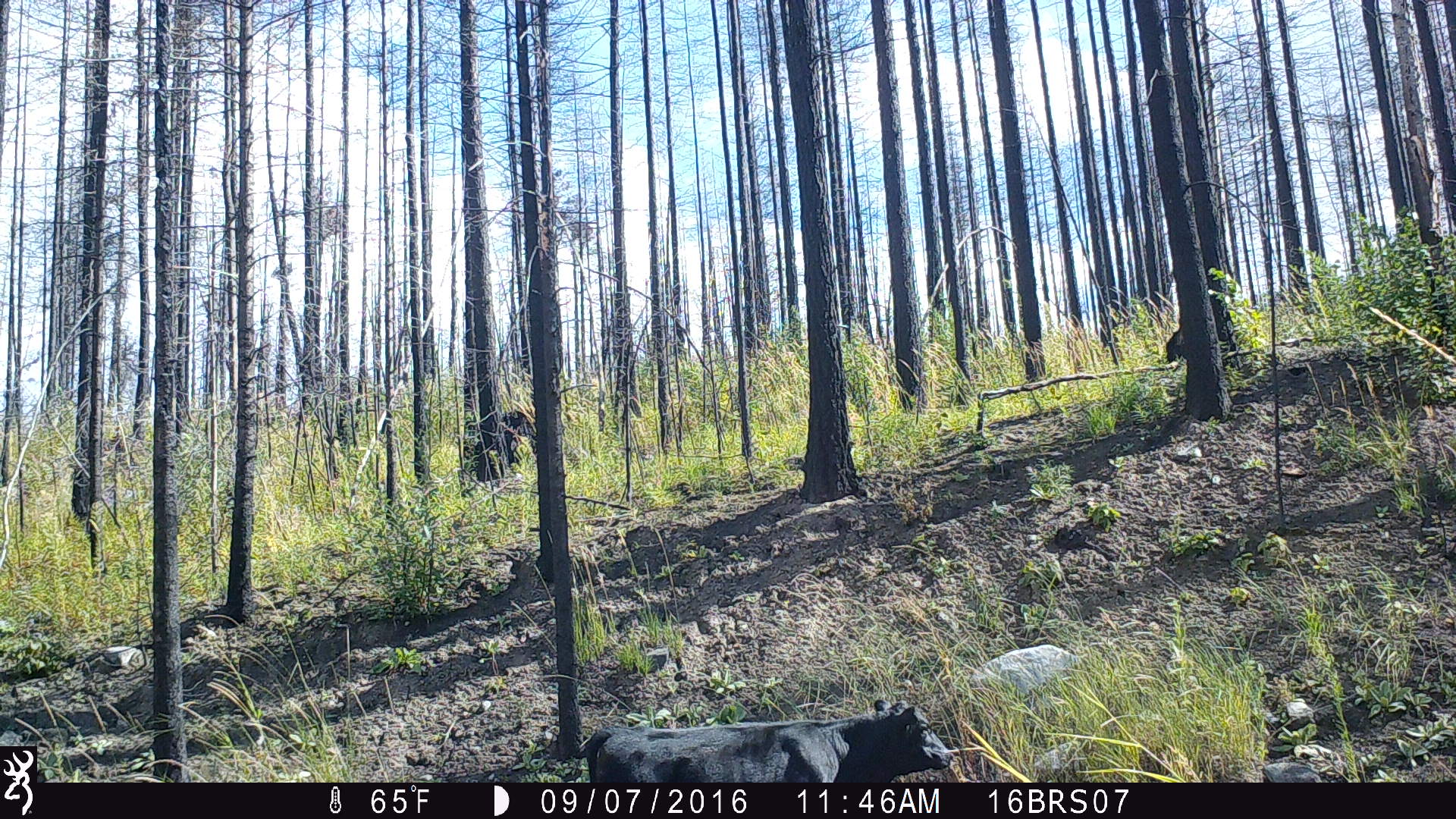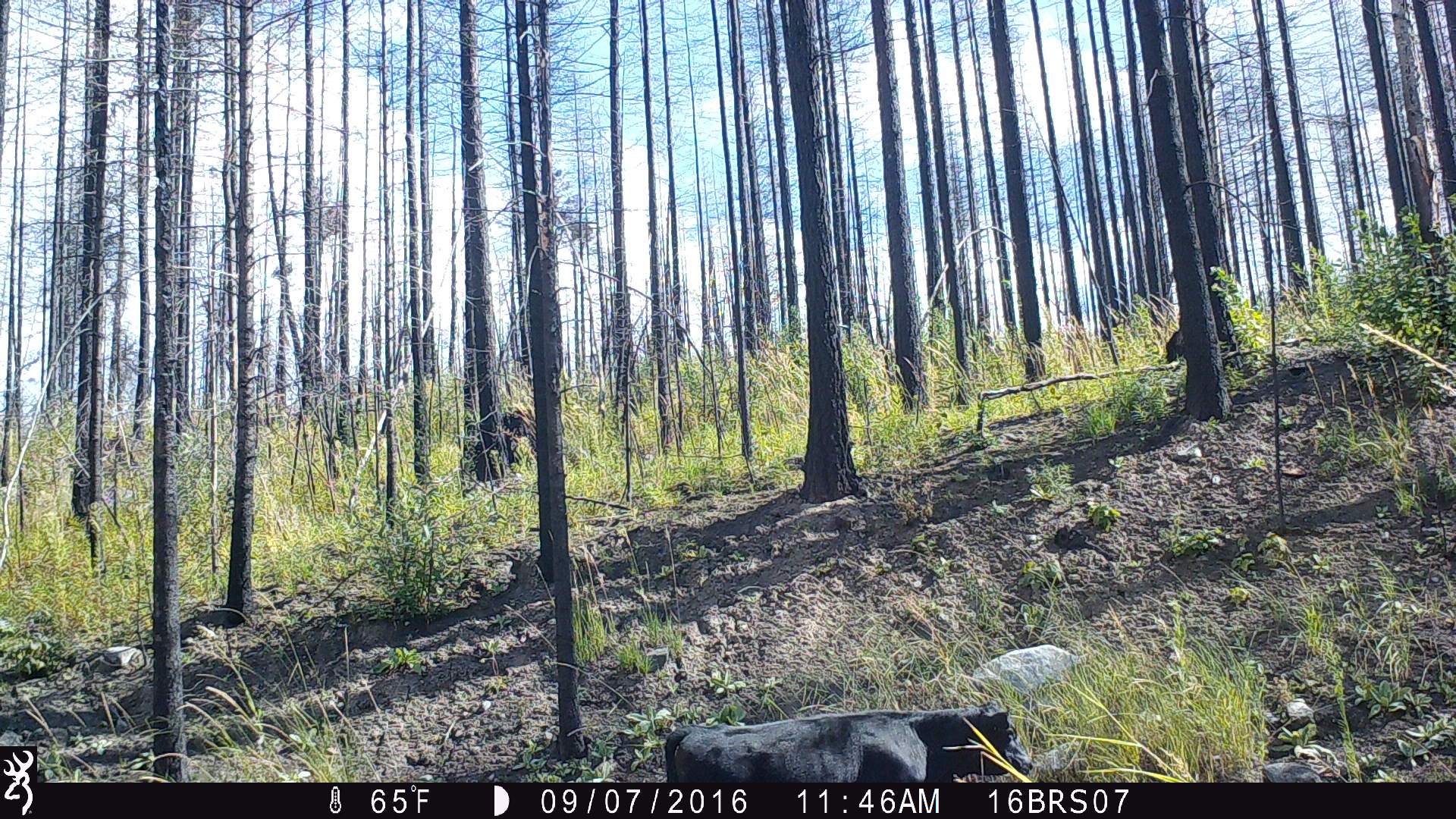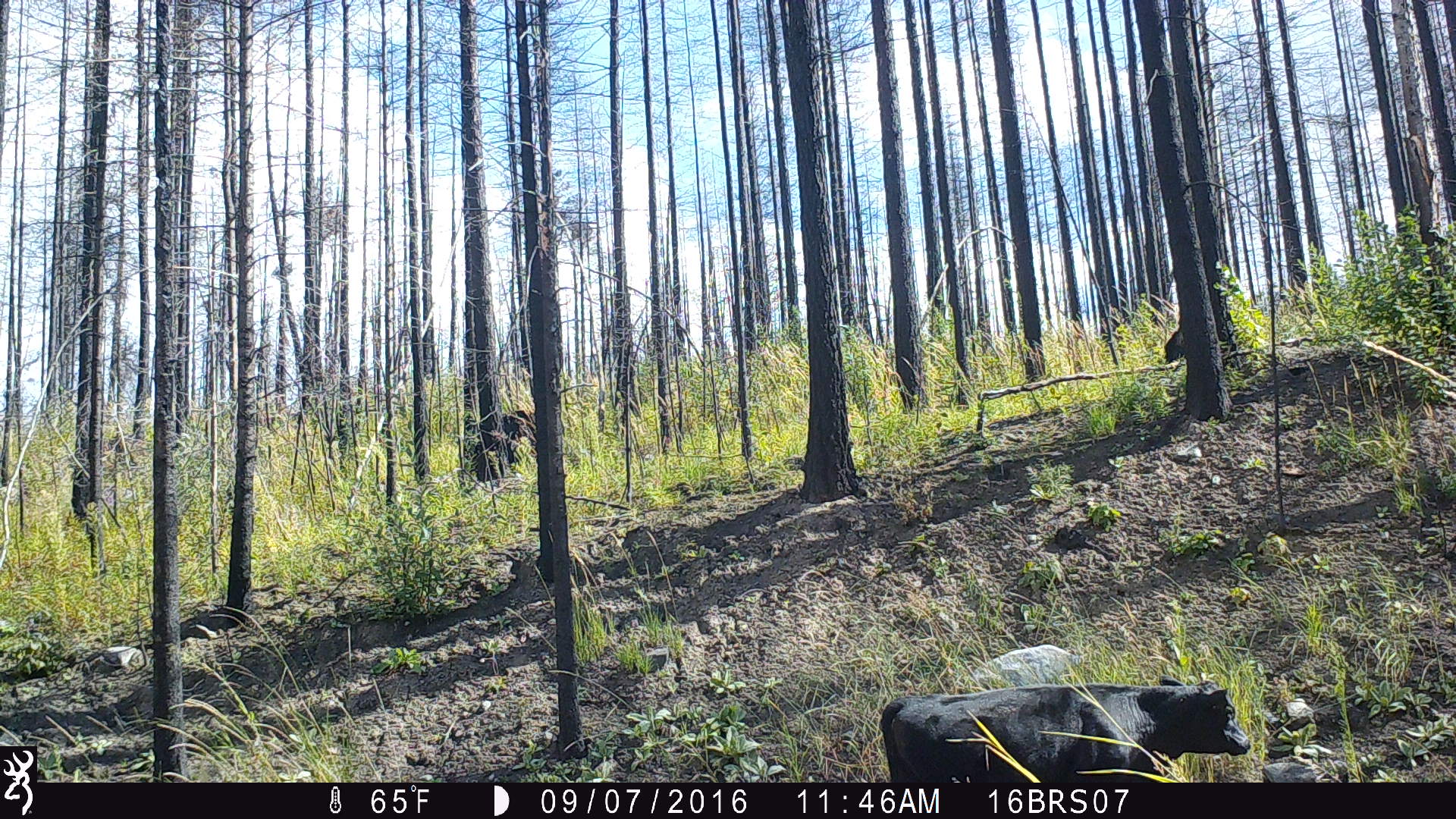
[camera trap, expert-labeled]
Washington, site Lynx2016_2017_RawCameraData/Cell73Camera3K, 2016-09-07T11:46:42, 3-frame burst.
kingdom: Animalia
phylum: Chordata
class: Mammalia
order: Artiodactyla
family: Bovidae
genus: Bos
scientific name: Bos taurus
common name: domestic cattle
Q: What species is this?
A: Domestic cattle (Bos taurus).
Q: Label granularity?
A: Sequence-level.